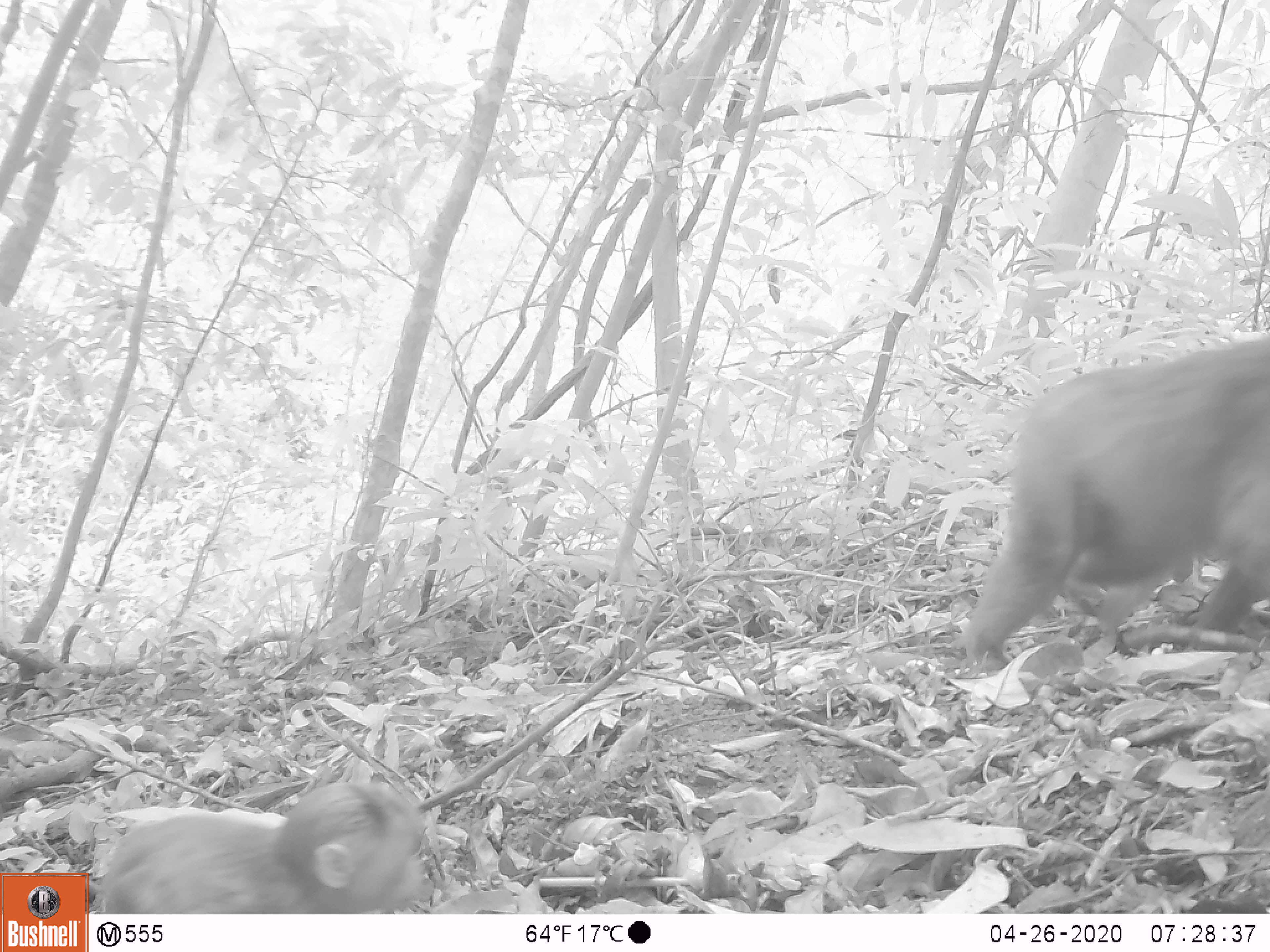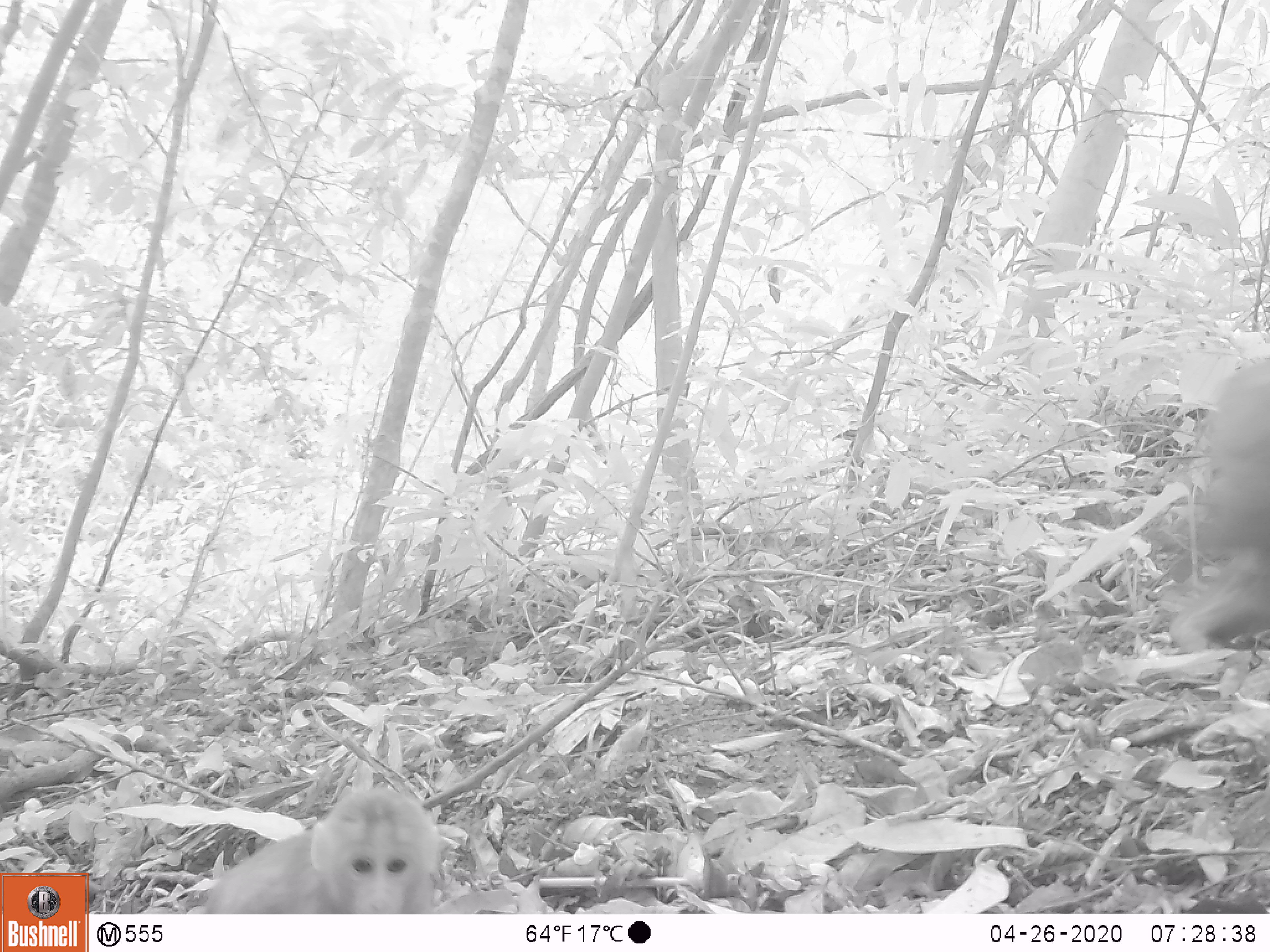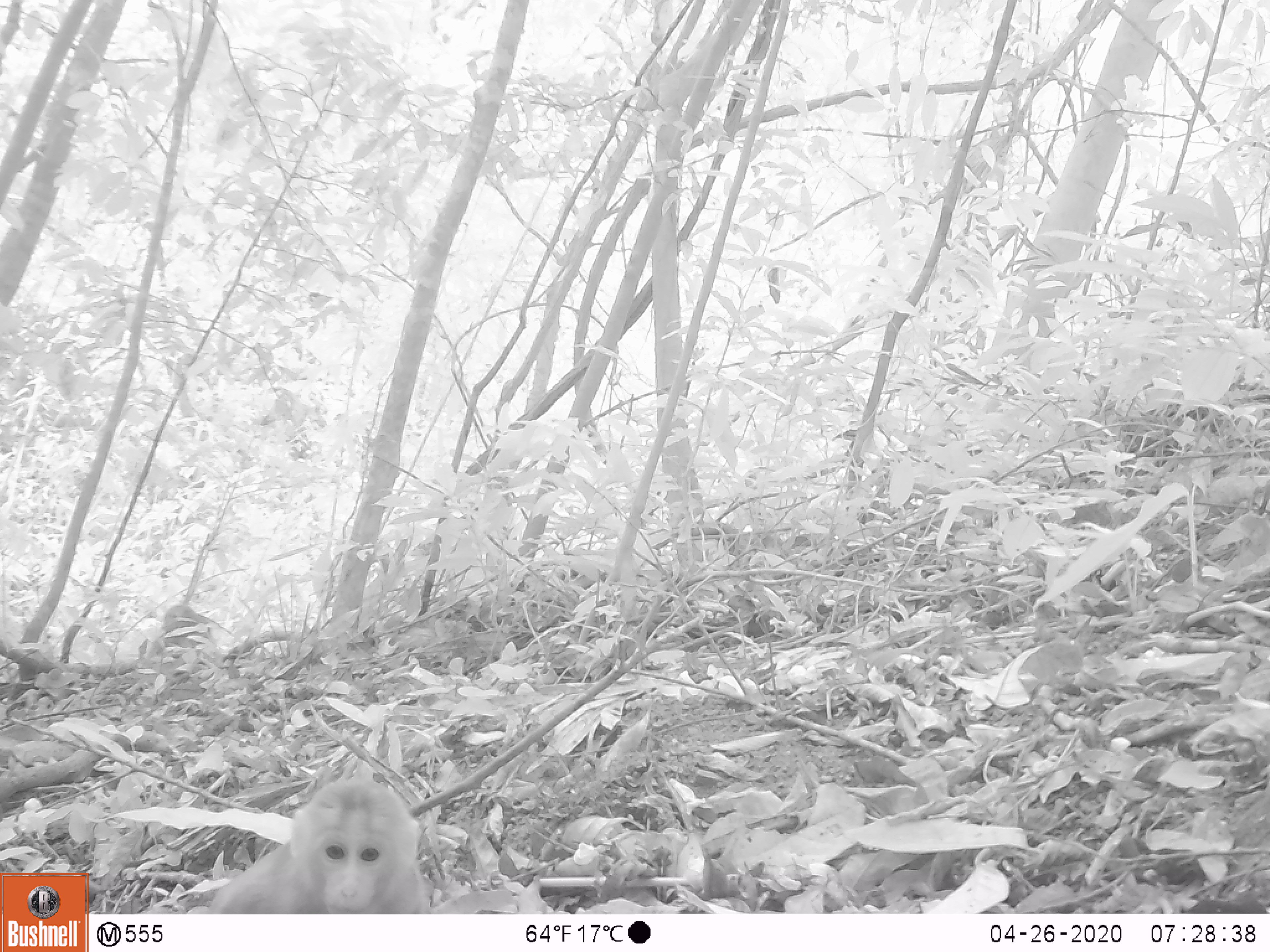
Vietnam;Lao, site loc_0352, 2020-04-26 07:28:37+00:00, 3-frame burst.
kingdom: Animalia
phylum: Chordata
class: Mammalia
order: Primates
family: Cercopithecidae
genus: Macaca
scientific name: Macaca arctoides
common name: stump-tailed macaque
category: stump tailed macaque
Stump tailed macaque (stump-tailed macaque) (Macaca arctoides). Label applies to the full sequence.